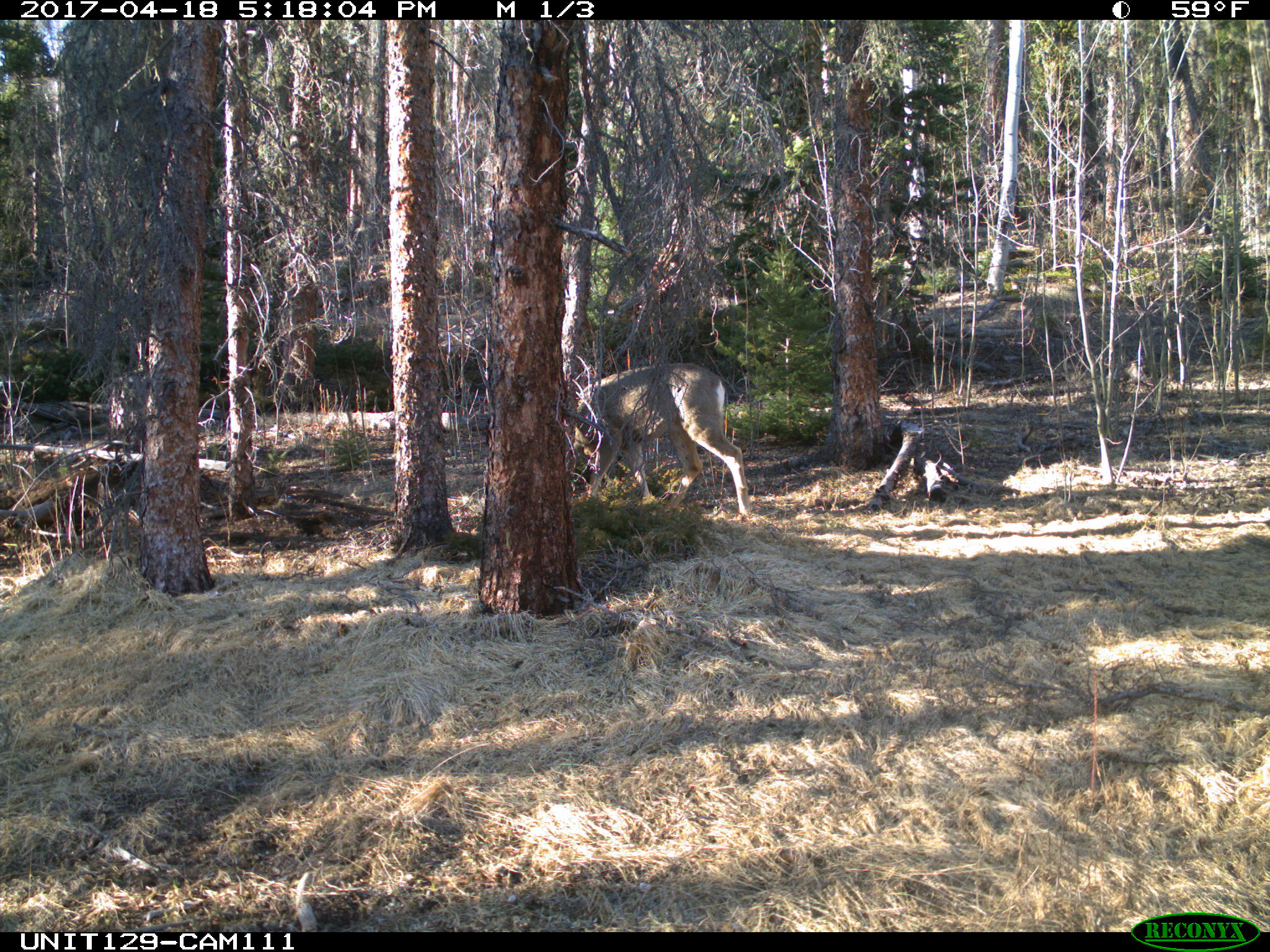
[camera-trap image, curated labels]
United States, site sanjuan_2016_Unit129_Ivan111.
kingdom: Animalia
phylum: Chordata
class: Mammalia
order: Artiodactyla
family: Cervidae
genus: Odocoileus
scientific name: Odocoileus hemionus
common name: mule deer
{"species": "Odocoileus hemionus (mule deer)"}